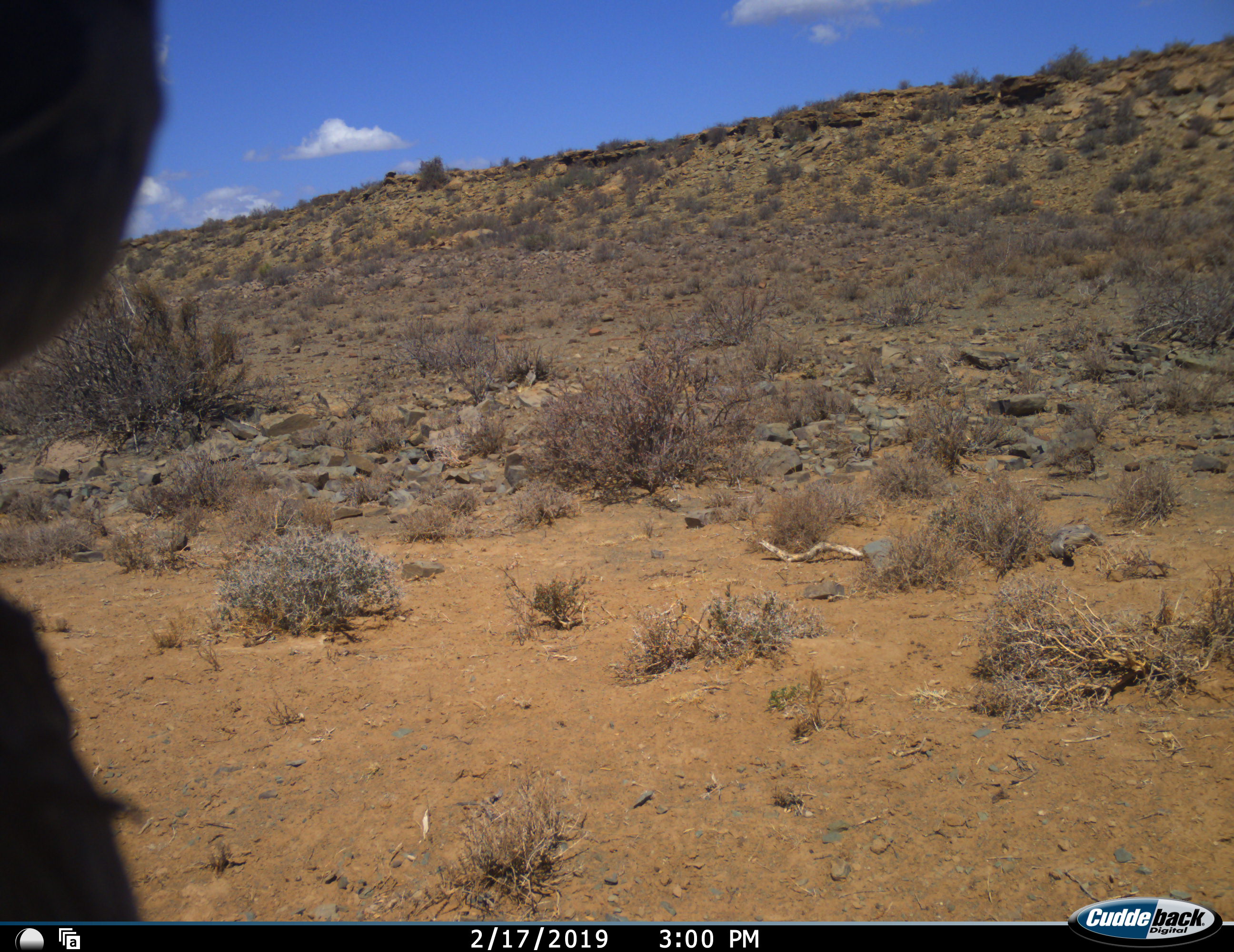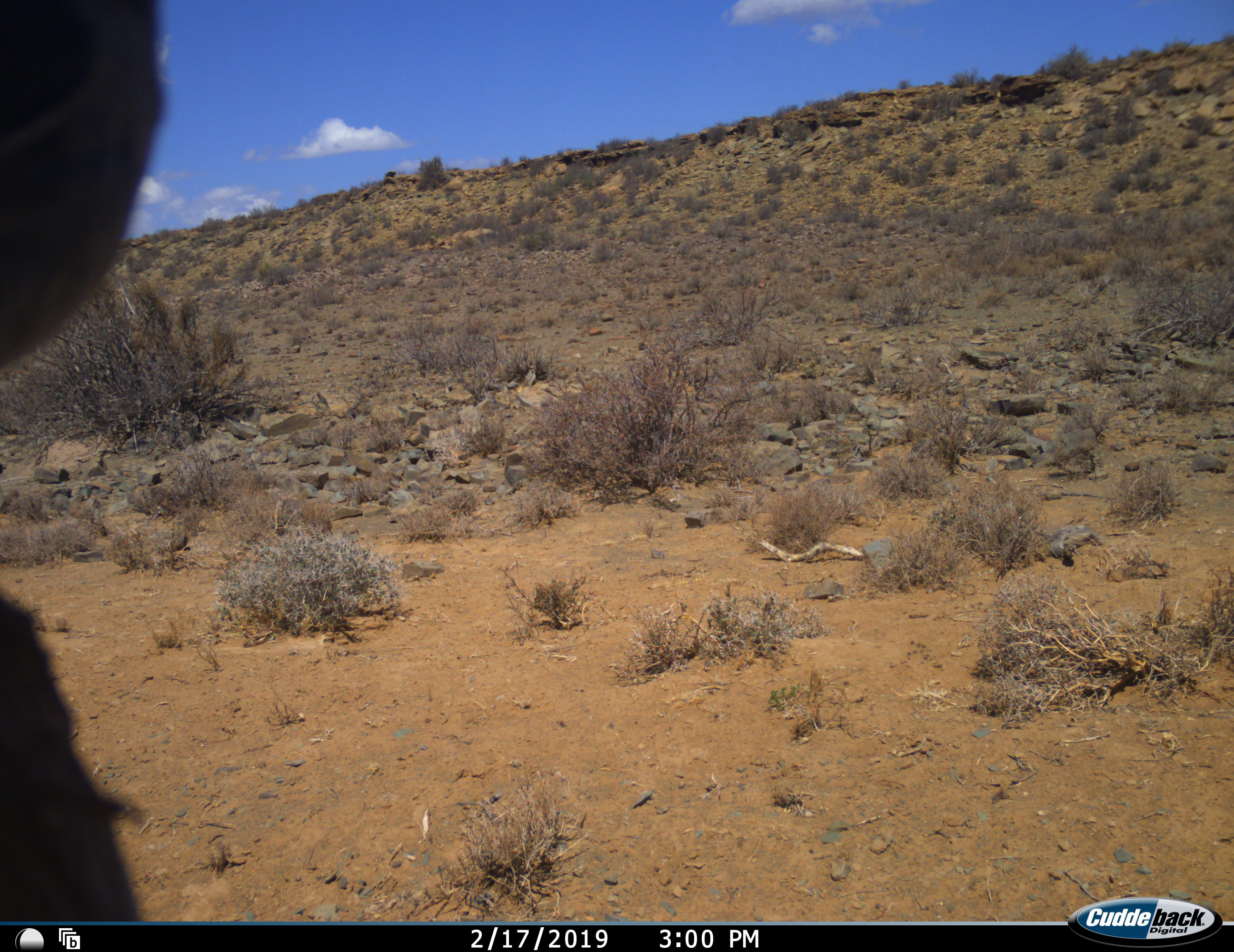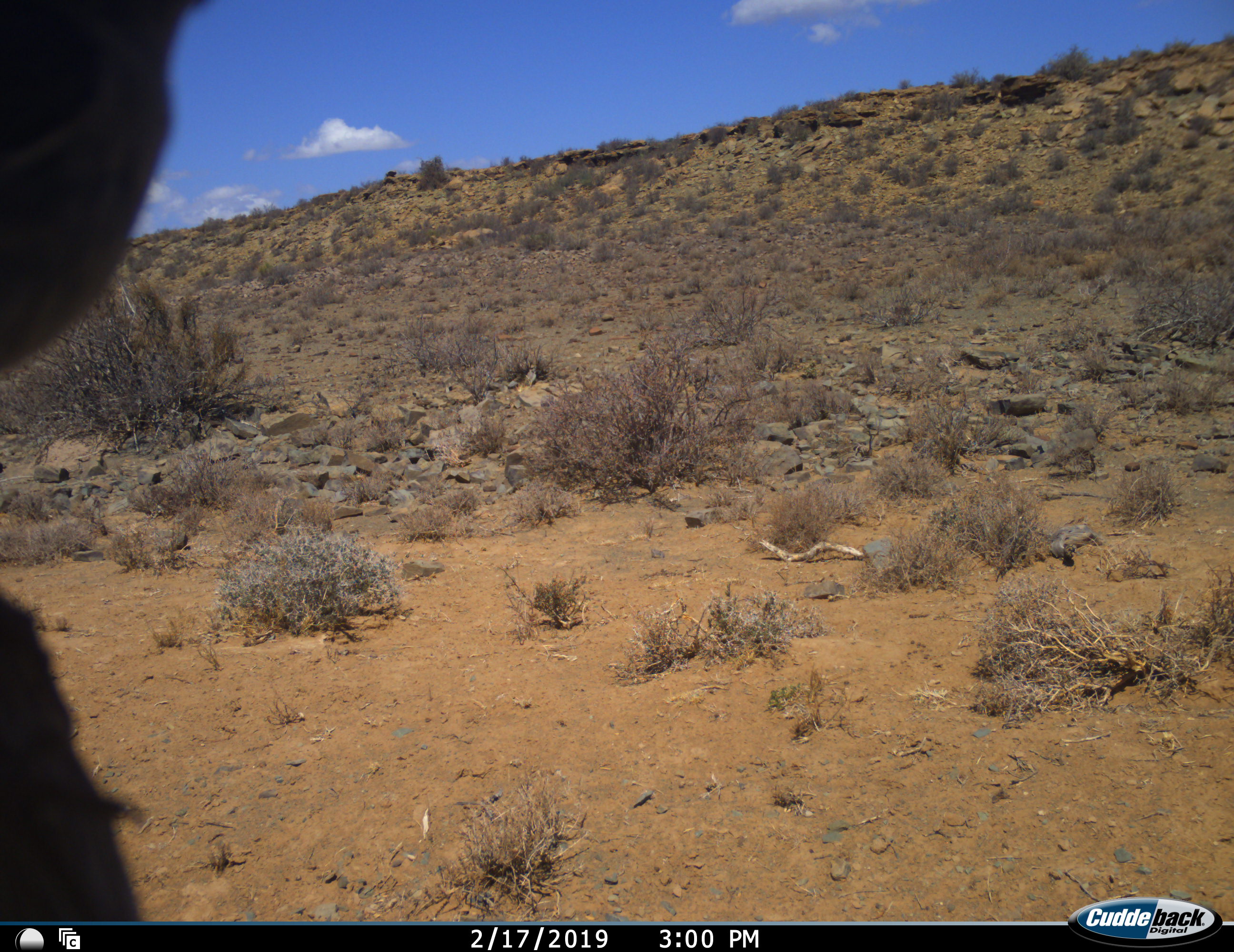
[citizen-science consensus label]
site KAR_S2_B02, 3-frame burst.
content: unidentified animal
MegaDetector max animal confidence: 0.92